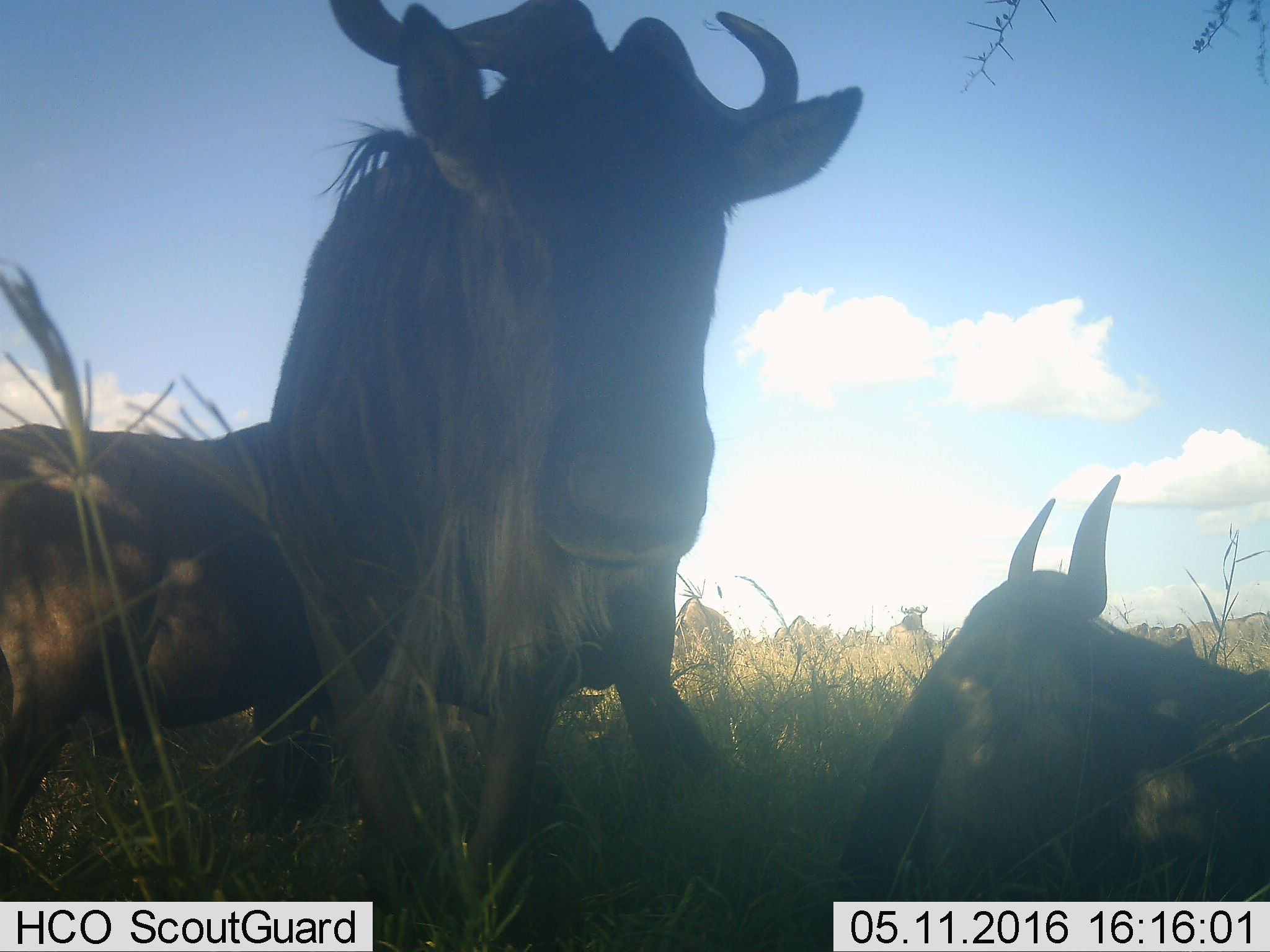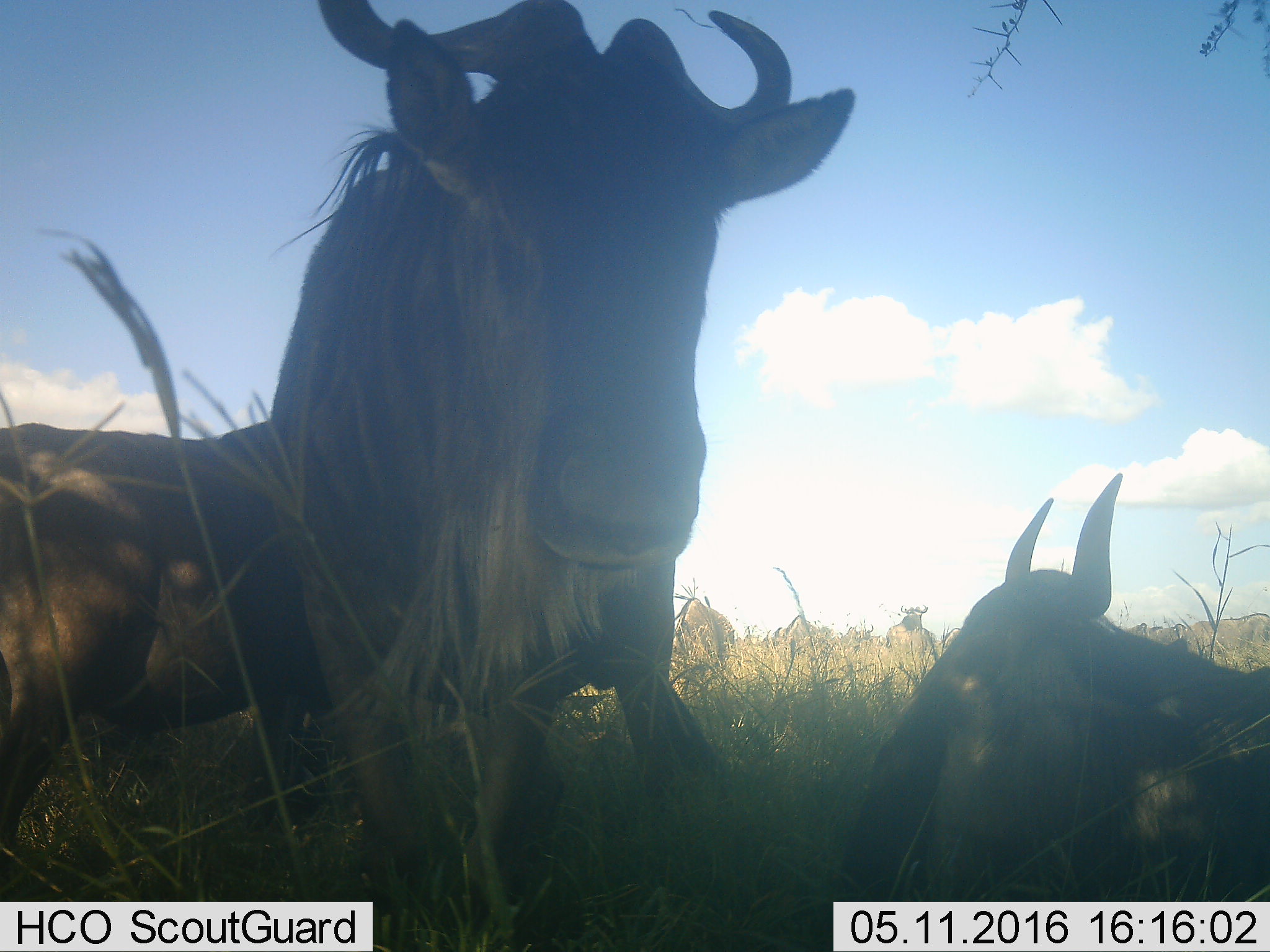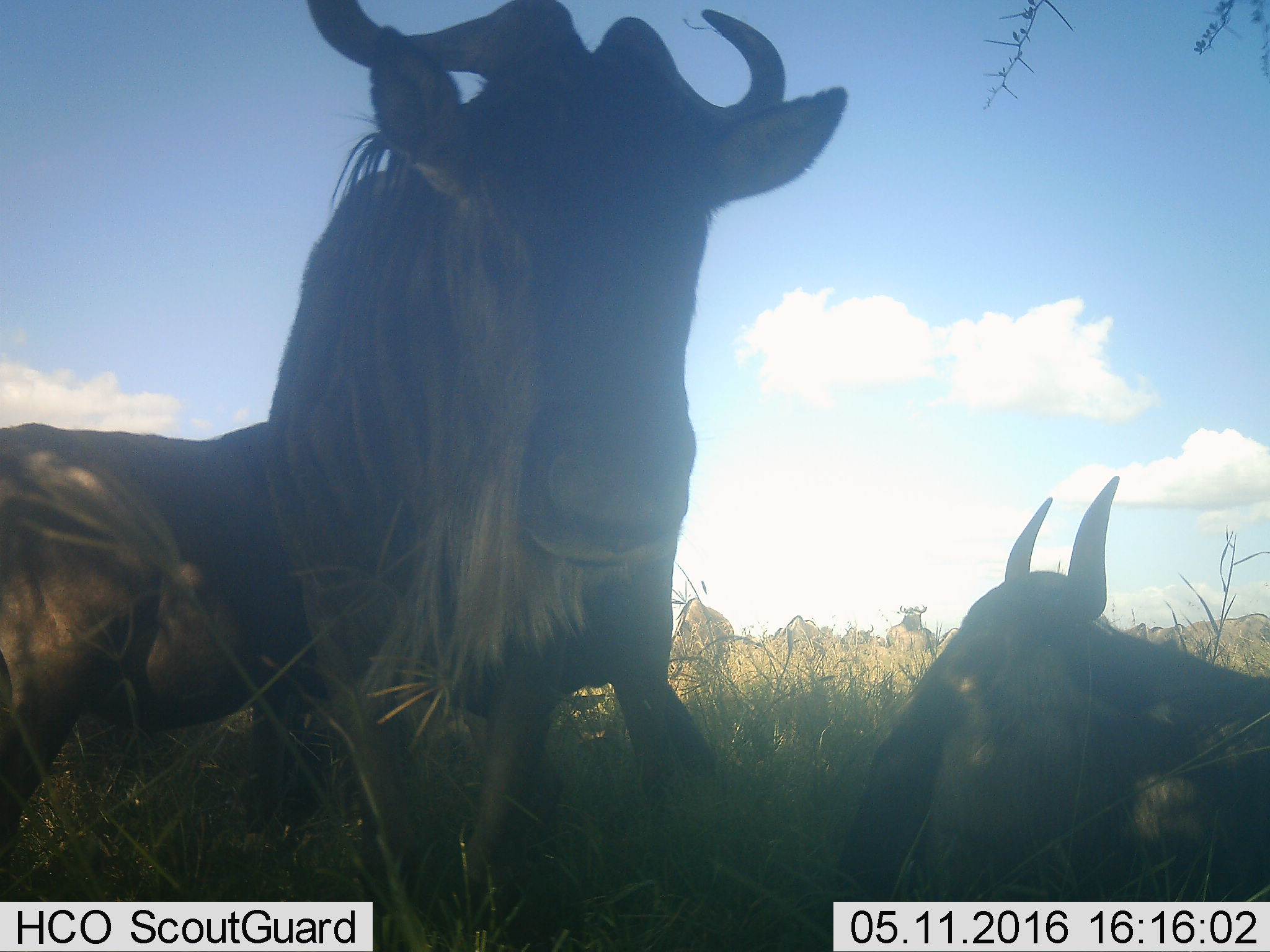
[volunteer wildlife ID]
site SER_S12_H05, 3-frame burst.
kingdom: Animalia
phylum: Chordata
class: Mammalia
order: Artiodactyla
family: Bovidae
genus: Connochaetes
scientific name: Connochaetes taurinus taurinus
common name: blue wildebeest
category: wildebeestblue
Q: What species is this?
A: Wildebeestblue (blue wildebeest) (Connochaetes taurinus taurinus).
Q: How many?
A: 11-50.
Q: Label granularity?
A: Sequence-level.